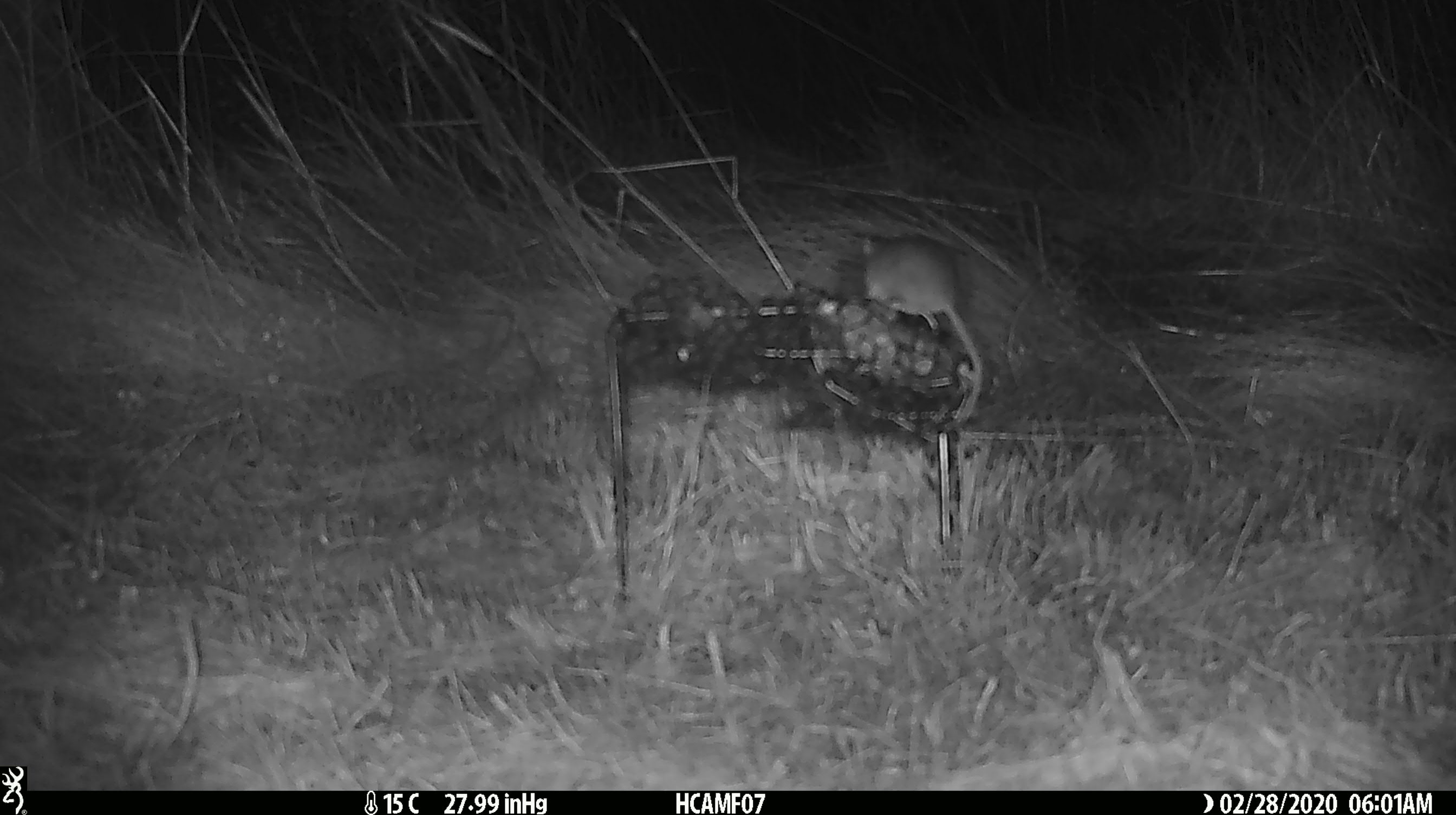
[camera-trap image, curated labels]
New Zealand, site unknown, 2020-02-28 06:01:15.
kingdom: Animalia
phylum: Chordata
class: Mammalia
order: Rodentia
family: Muridae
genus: Mus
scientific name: Mus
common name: mouse